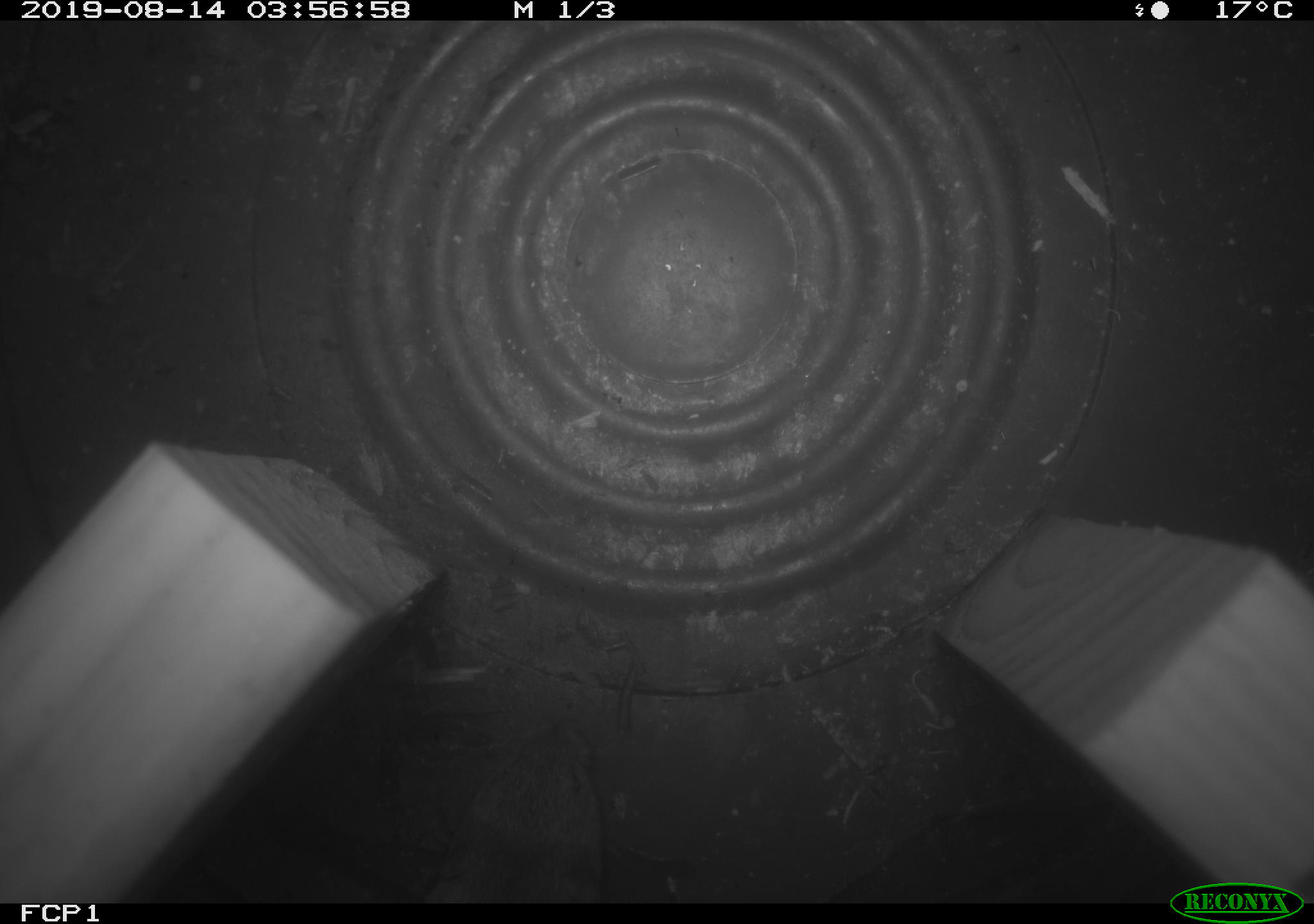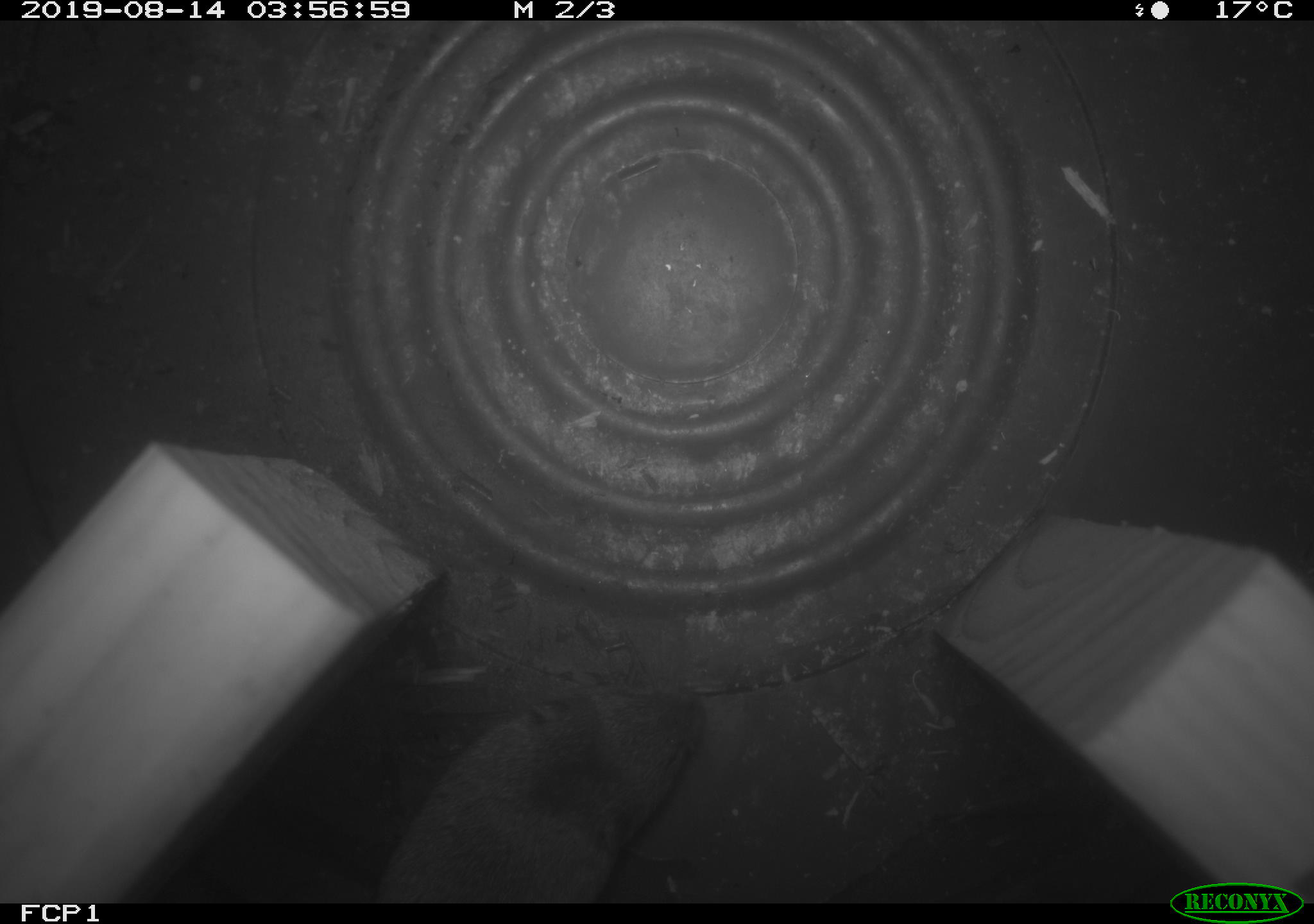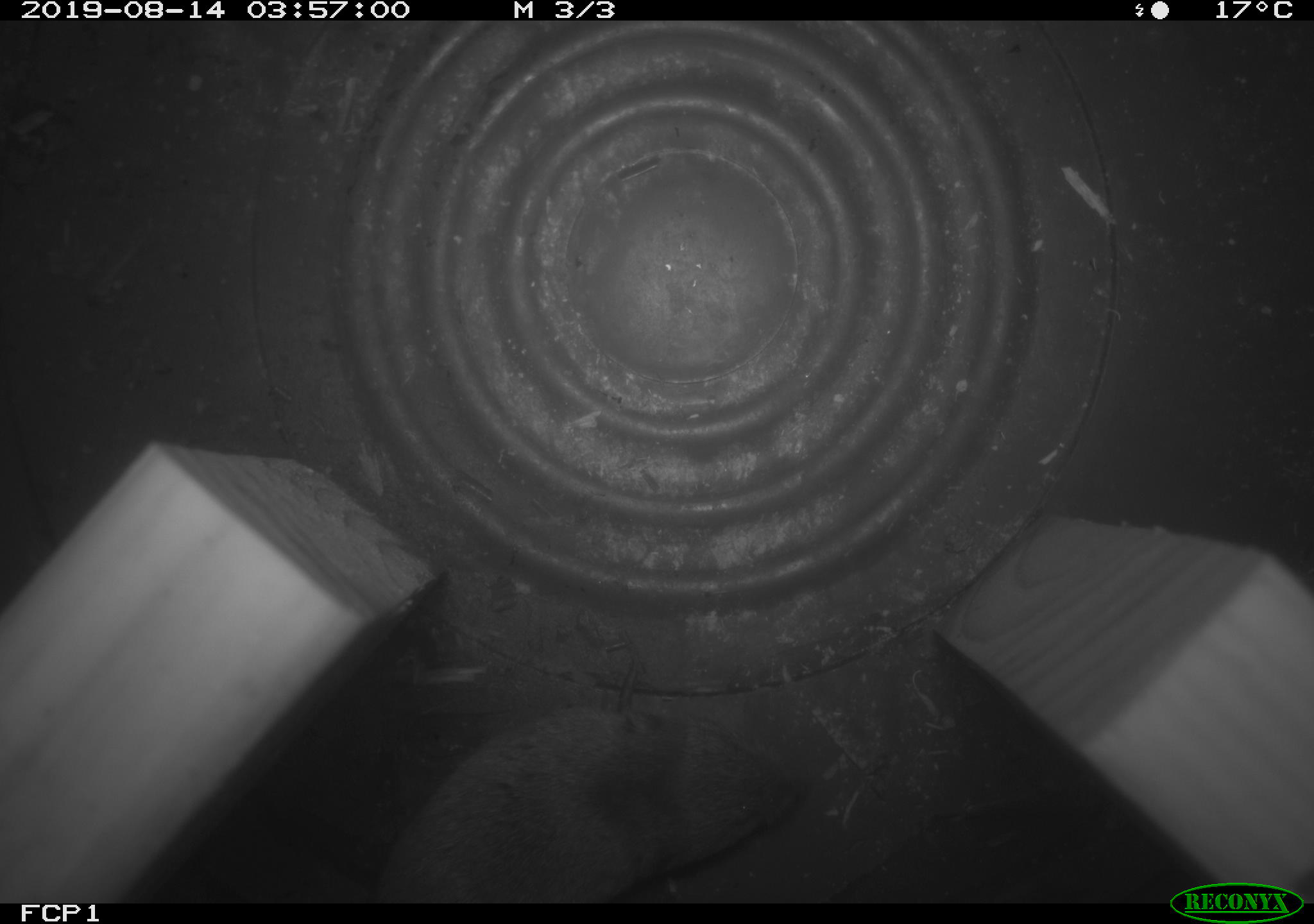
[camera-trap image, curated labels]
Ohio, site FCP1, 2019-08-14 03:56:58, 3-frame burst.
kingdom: Animalia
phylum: Chordata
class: Mammalia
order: Rodentia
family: Cricetidae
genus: Microtus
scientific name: Microtus pennsylvanicus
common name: meadow vole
Meadow vole (Microtus pennsylvanicus).